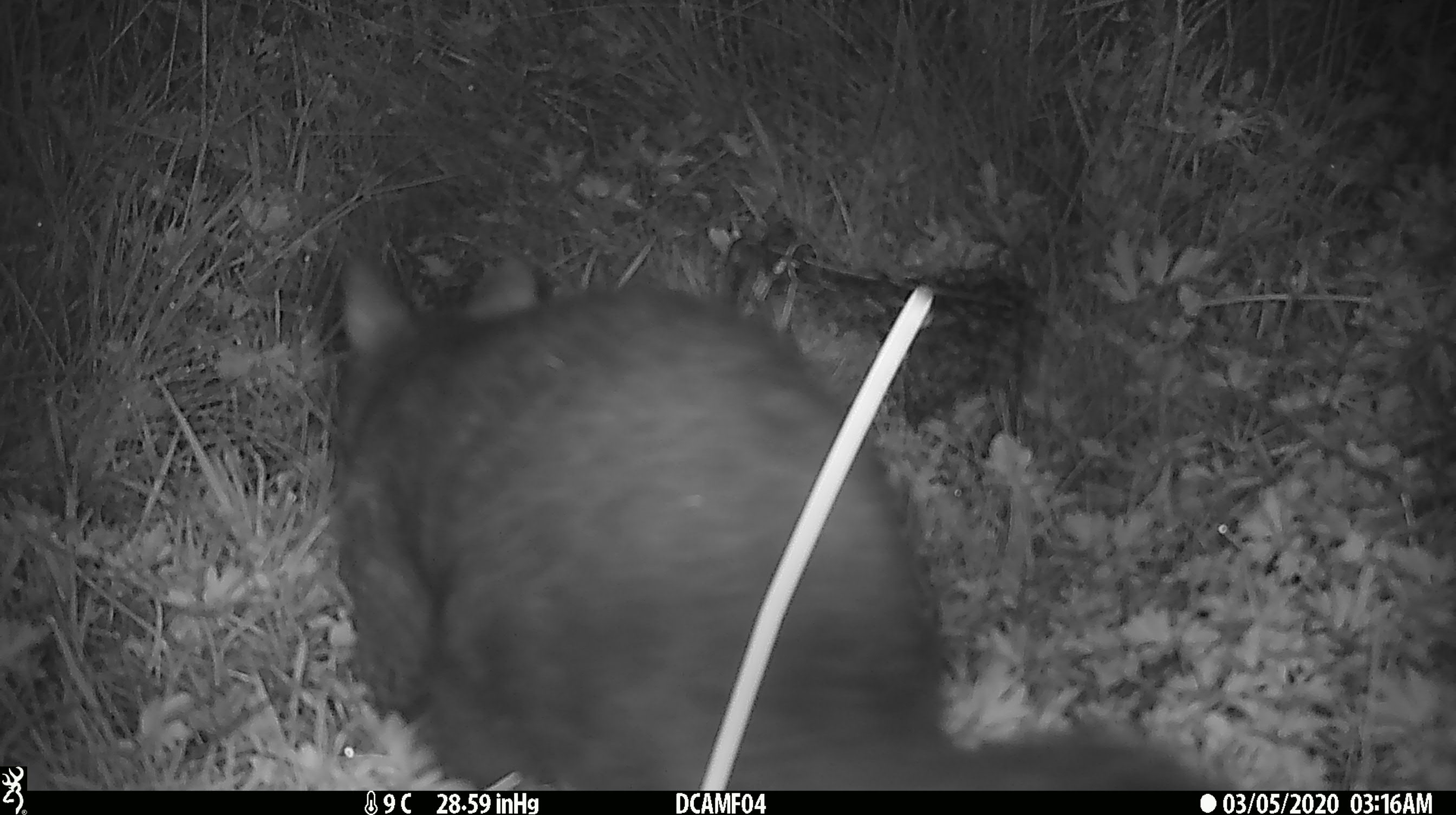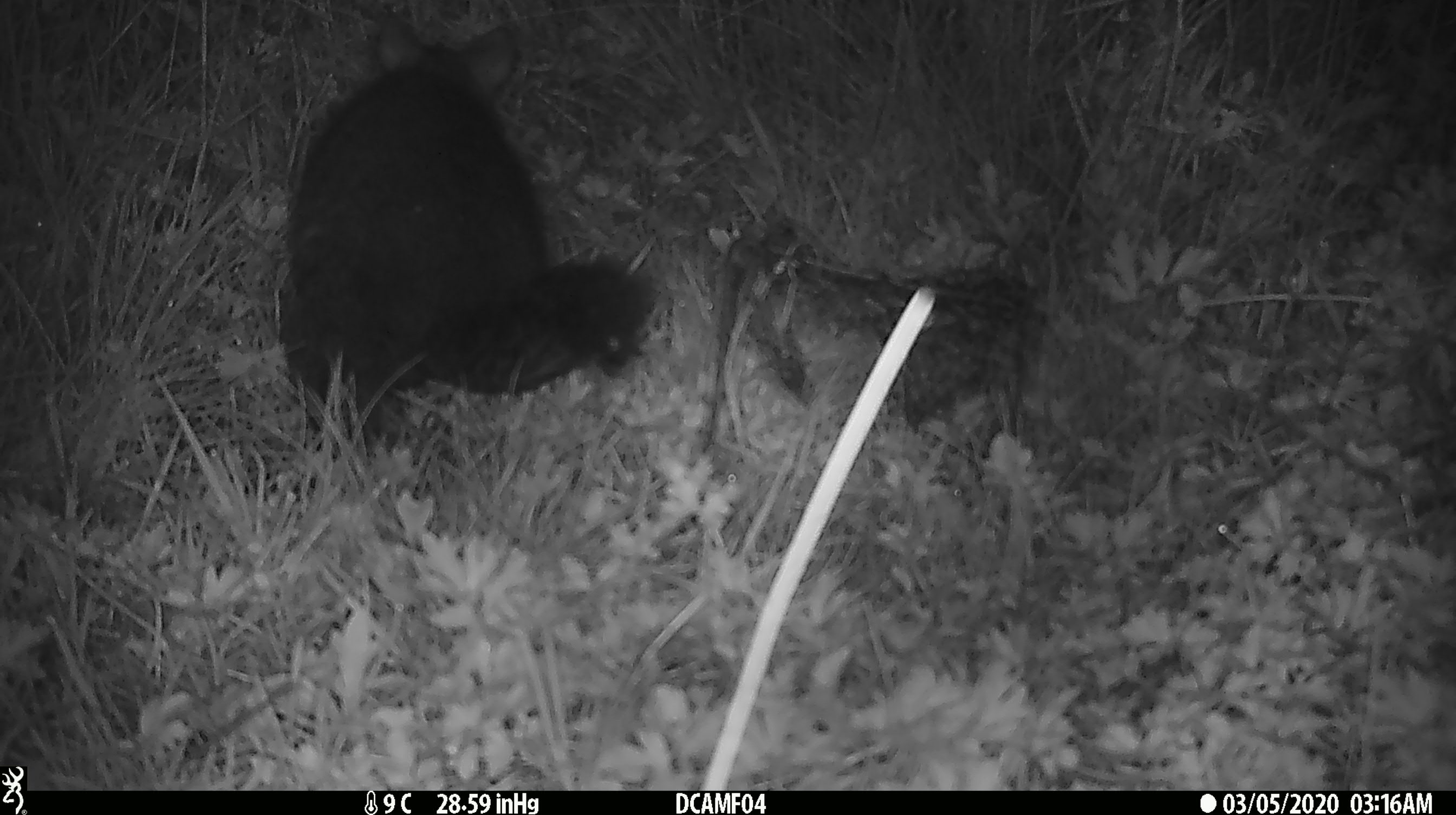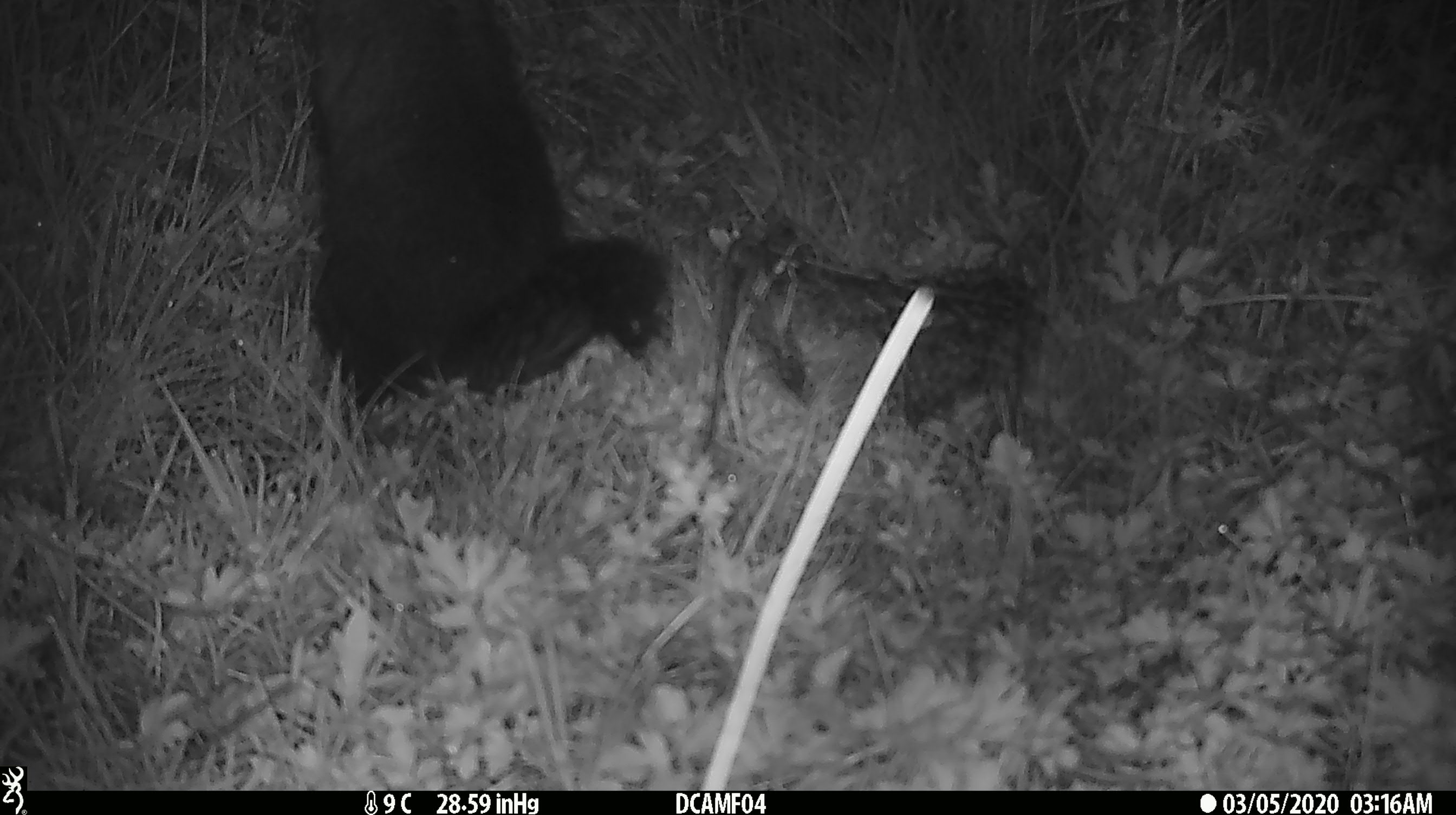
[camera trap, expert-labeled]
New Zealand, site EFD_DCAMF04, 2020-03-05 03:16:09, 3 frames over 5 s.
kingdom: Animalia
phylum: Chordata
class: Mammalia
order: Diprotodontia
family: Phalangeridae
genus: Trichosurus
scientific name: Trichosurus vulpecula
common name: common brushtail possum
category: possum